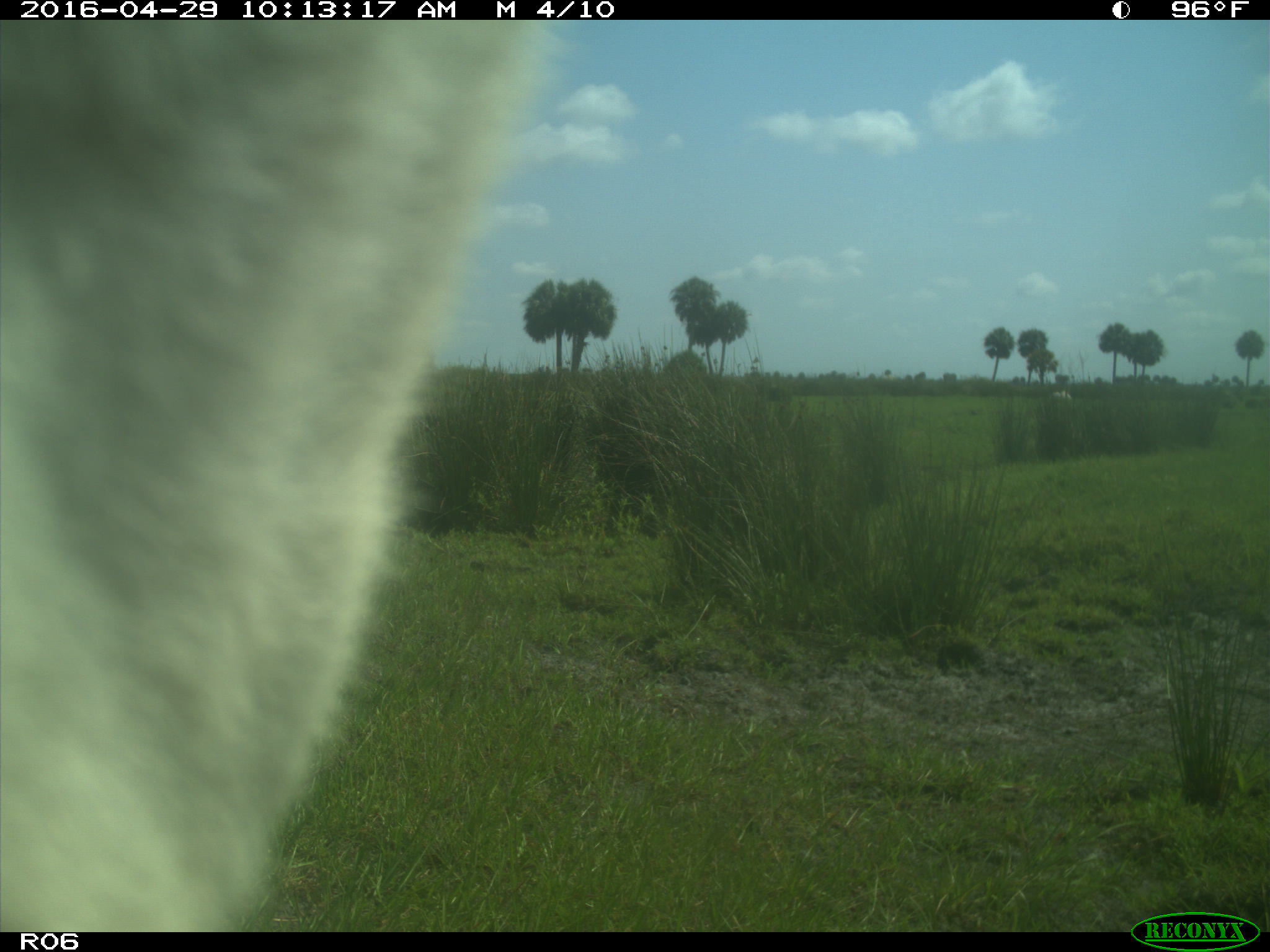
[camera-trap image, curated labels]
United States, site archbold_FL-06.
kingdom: Animalia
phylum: Chordata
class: Mammalia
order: Artiodactyla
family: Bovidae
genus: Bos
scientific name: Bos taurus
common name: domestic cow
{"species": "Bos taurus (domestic cow)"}